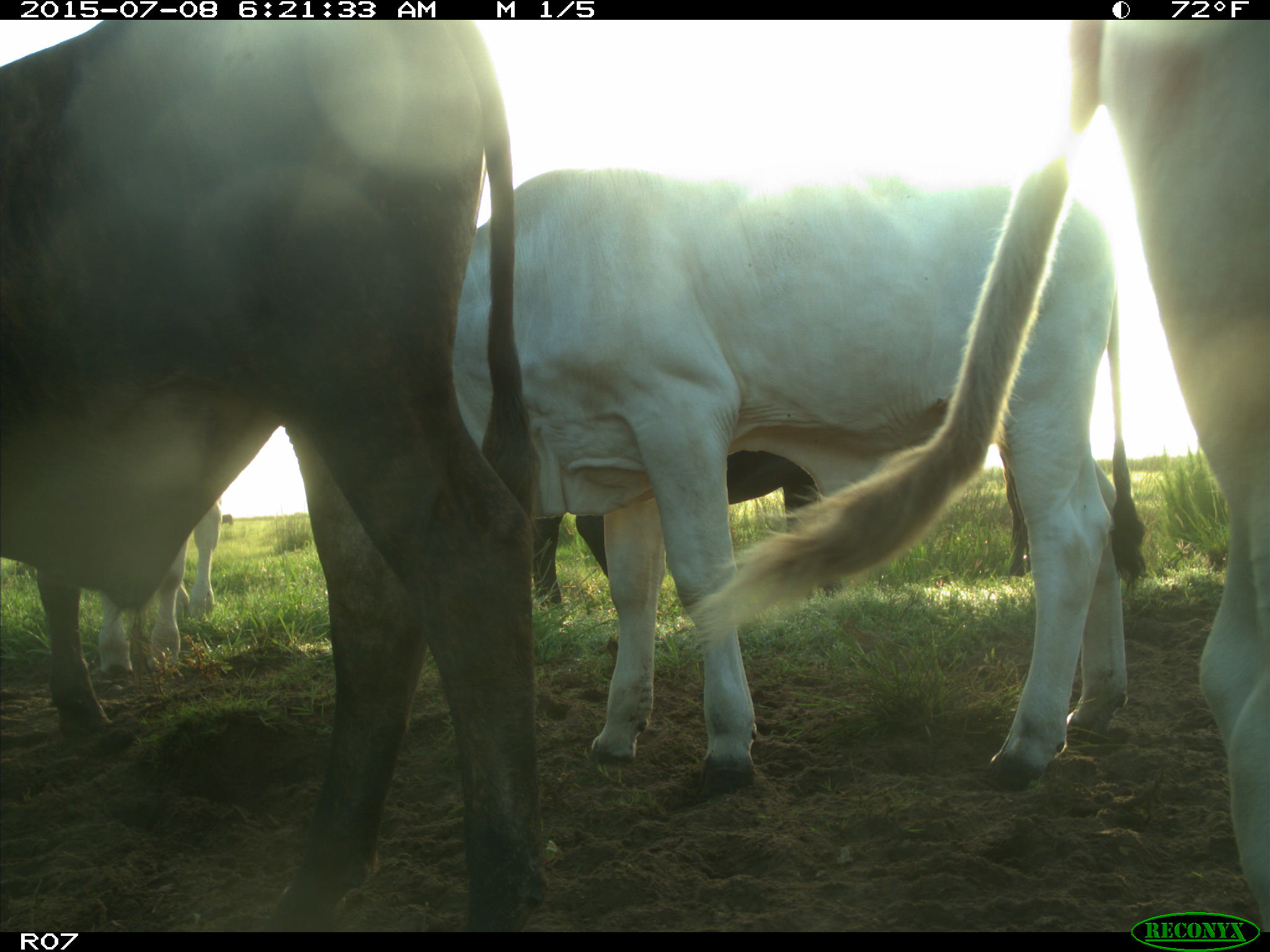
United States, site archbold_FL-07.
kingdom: Animalia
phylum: Chordata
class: Mammalia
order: Artiodactyla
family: Bovidae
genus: Bos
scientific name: Bos taurus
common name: domestic cow